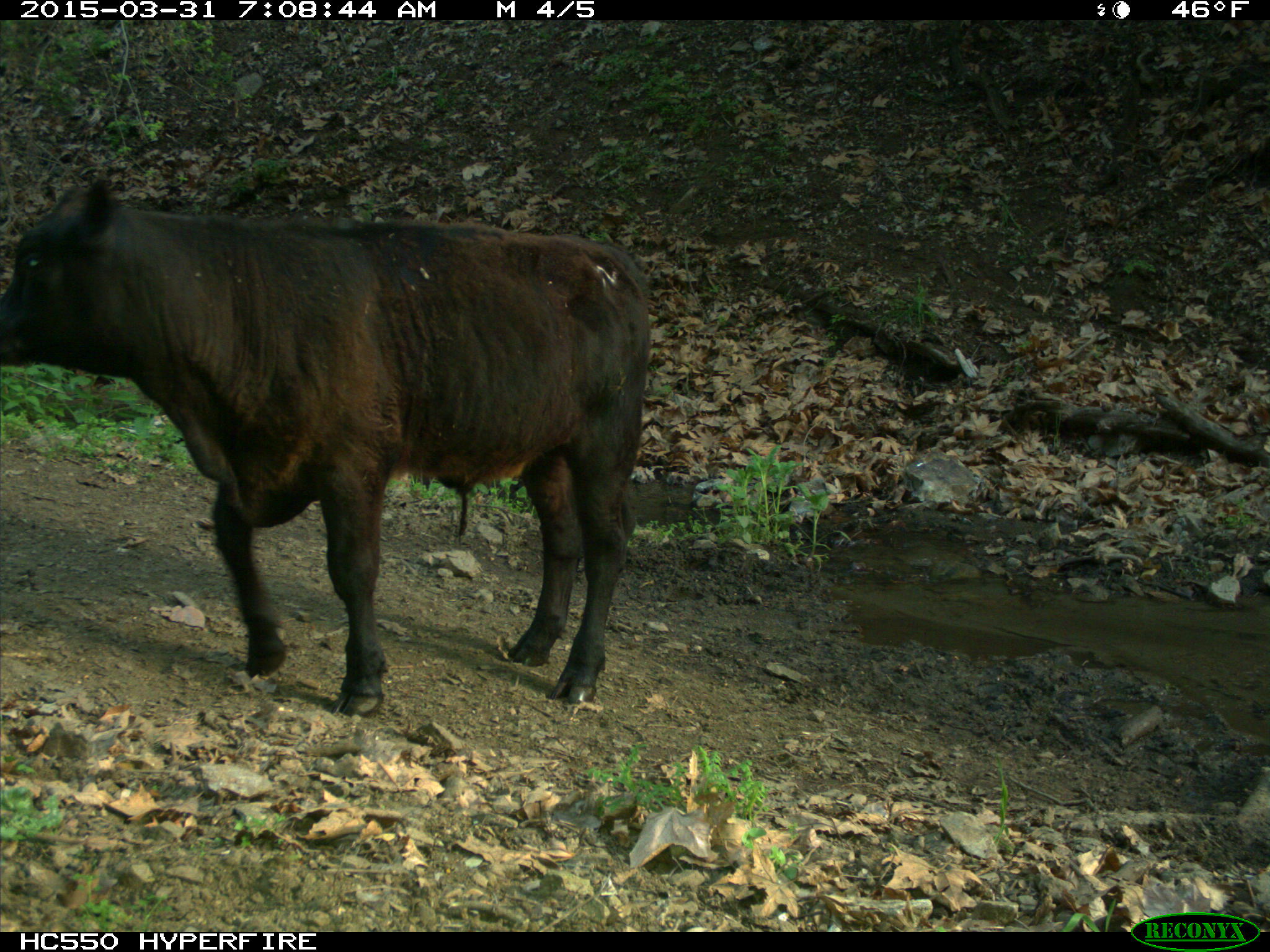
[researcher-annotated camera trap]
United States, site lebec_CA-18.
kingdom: Animalia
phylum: Chordata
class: Mammalia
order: Artiodactyla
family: Bovidae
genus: Bos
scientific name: Bos taurus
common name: domestic cow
Bos taurus (domestic cow).